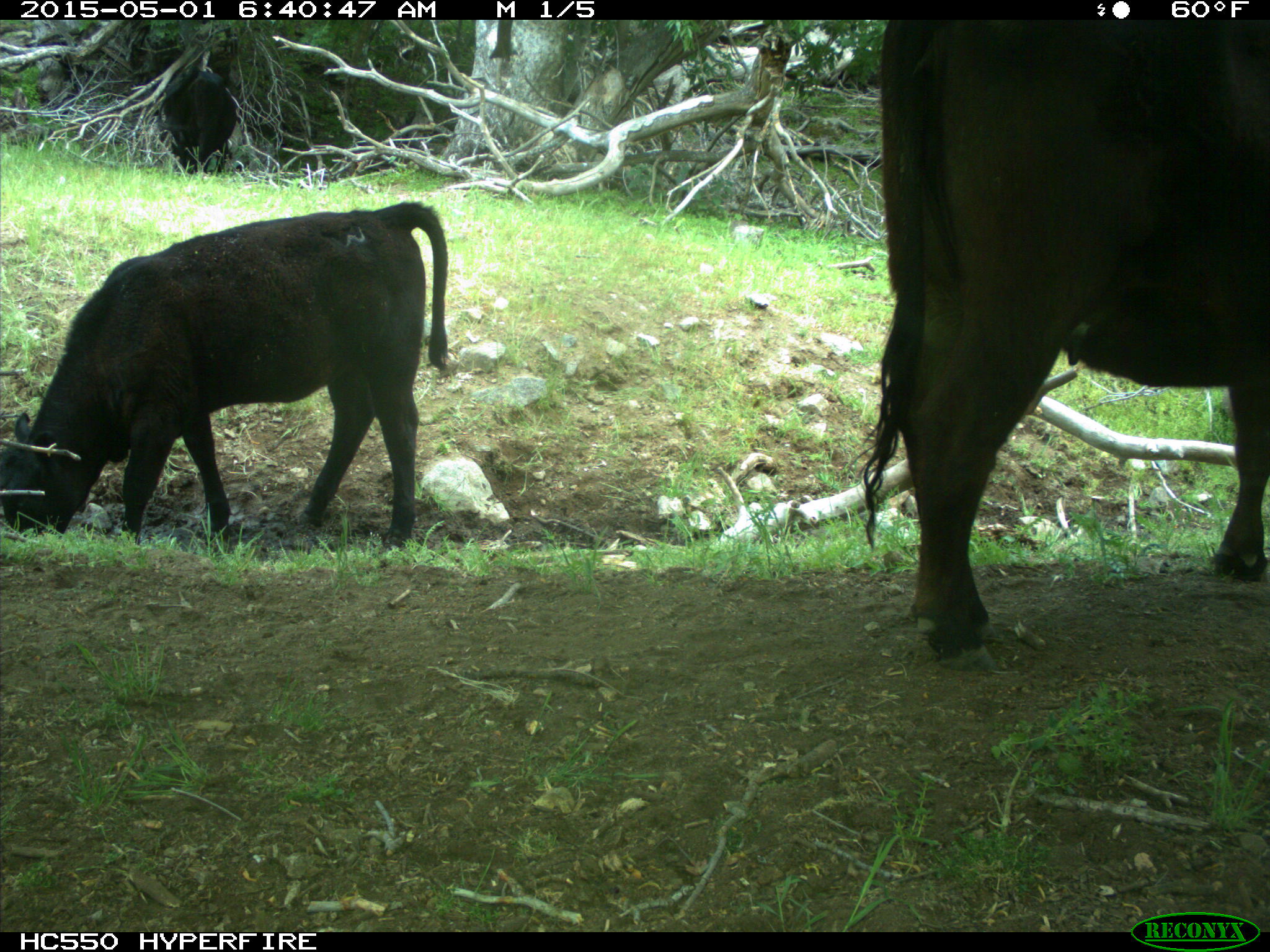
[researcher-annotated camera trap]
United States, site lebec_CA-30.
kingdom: Animalia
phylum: Chordata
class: Mammalia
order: Artiodactyla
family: Bovidae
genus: Bos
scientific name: Bos taurus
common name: domestic cow